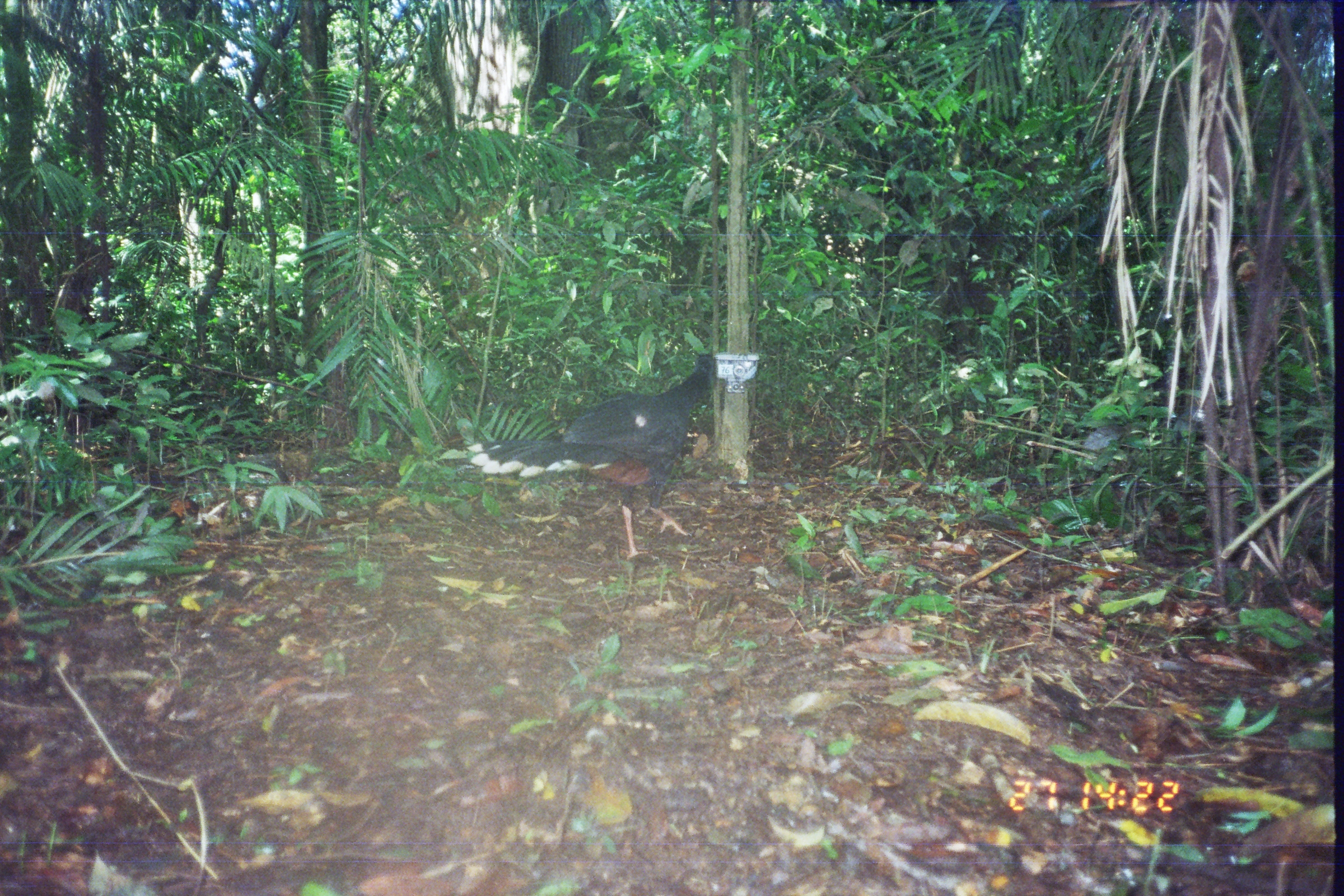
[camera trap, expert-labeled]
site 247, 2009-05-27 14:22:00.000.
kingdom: Animalia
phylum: Chordata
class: Aves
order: Galliformes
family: Cracidae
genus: Mitu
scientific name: Mitu tuberosum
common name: razor-billed curassow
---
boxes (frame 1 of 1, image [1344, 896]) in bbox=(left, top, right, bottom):
mitu tuberosum: bbox=(464, 352, 718, 561)